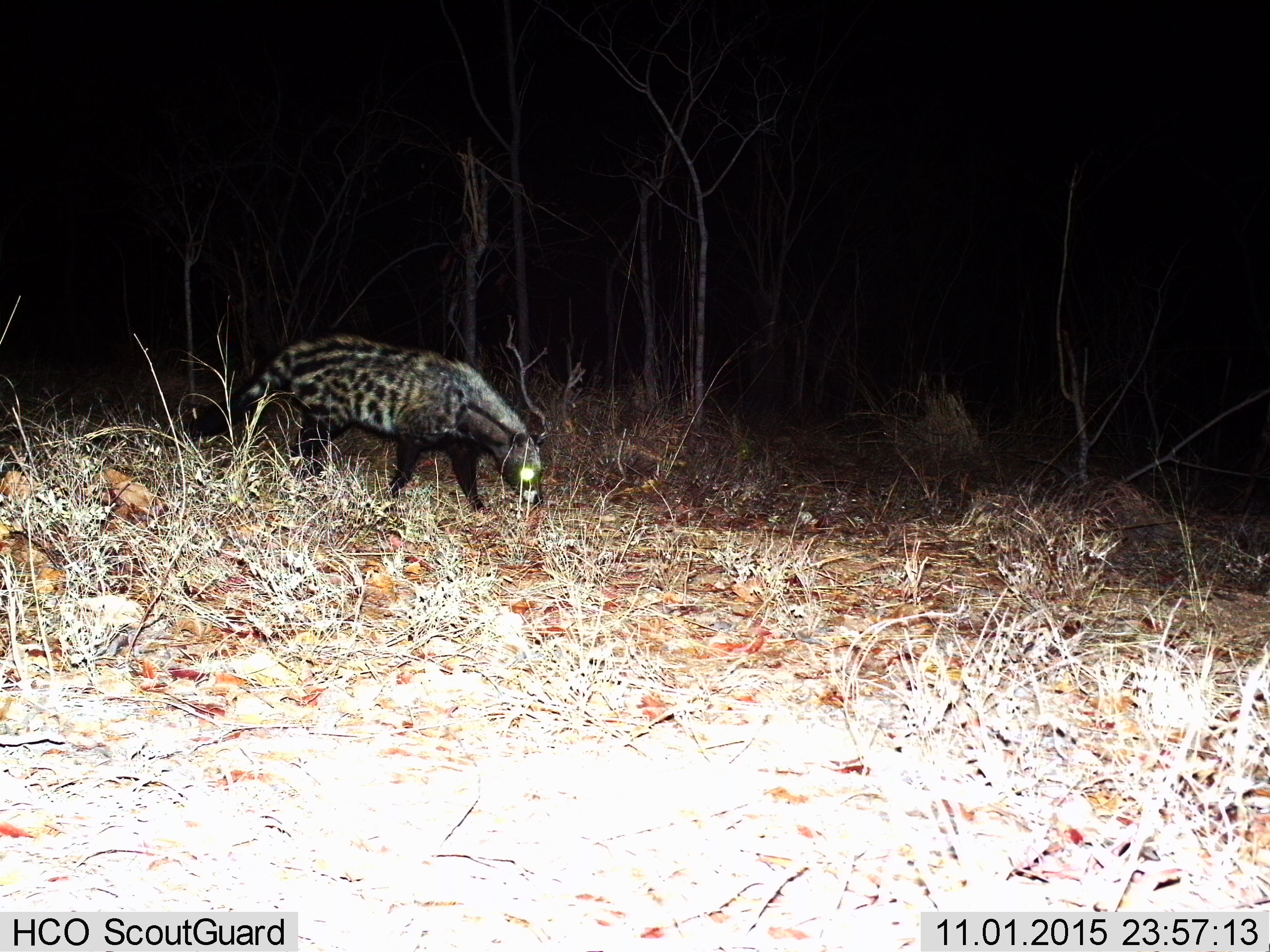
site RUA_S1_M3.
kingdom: Animalia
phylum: Chordata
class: Mammalia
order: Carnivora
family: Viverridae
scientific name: Viverridae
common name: civet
Civet (Viverridae), count 1. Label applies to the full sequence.